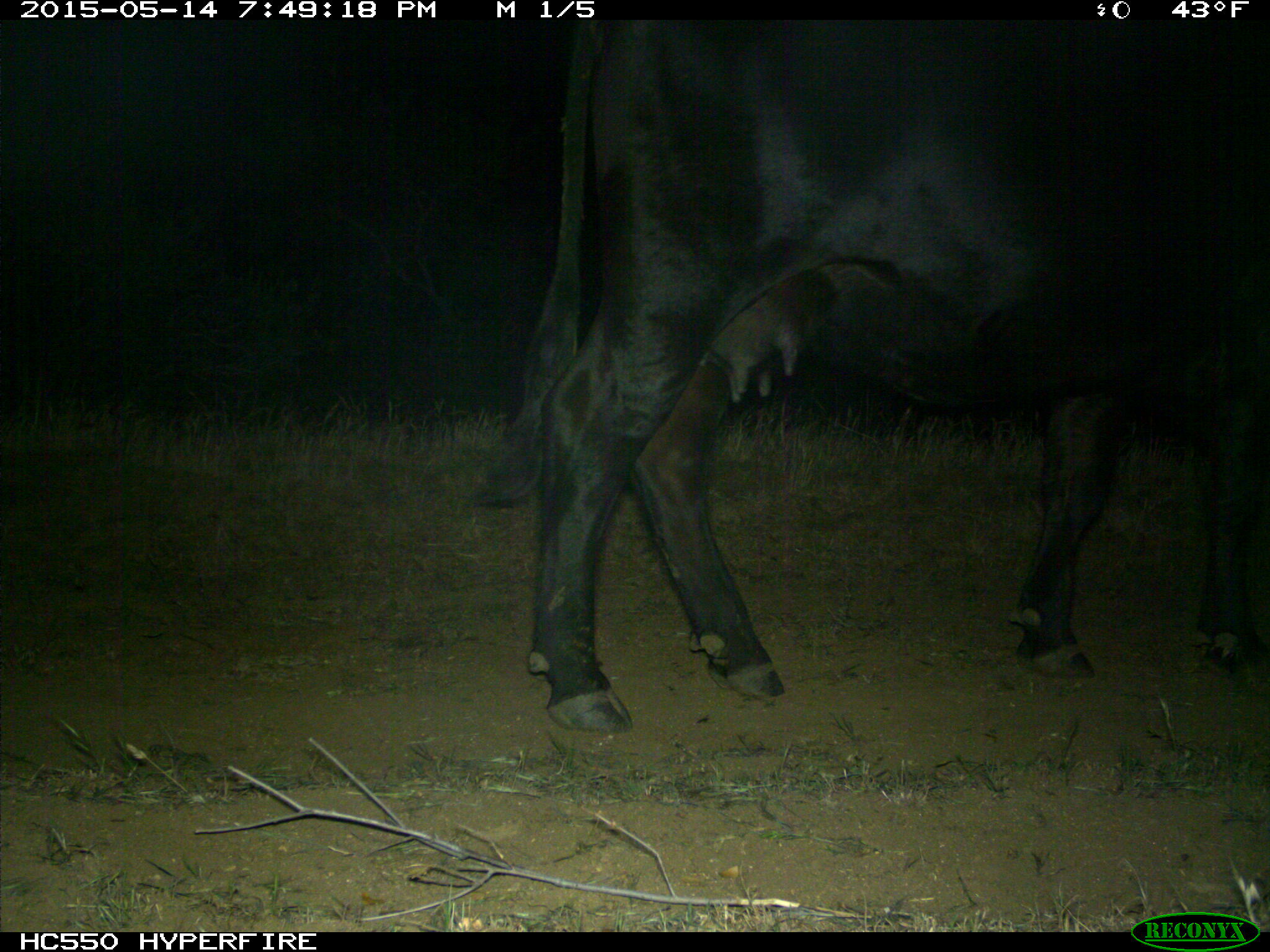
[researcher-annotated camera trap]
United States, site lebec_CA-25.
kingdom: Animalia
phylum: Chordata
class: Mammalia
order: Artiodactyla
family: Bovidae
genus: Bos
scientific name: Bos taurus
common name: domestic cow